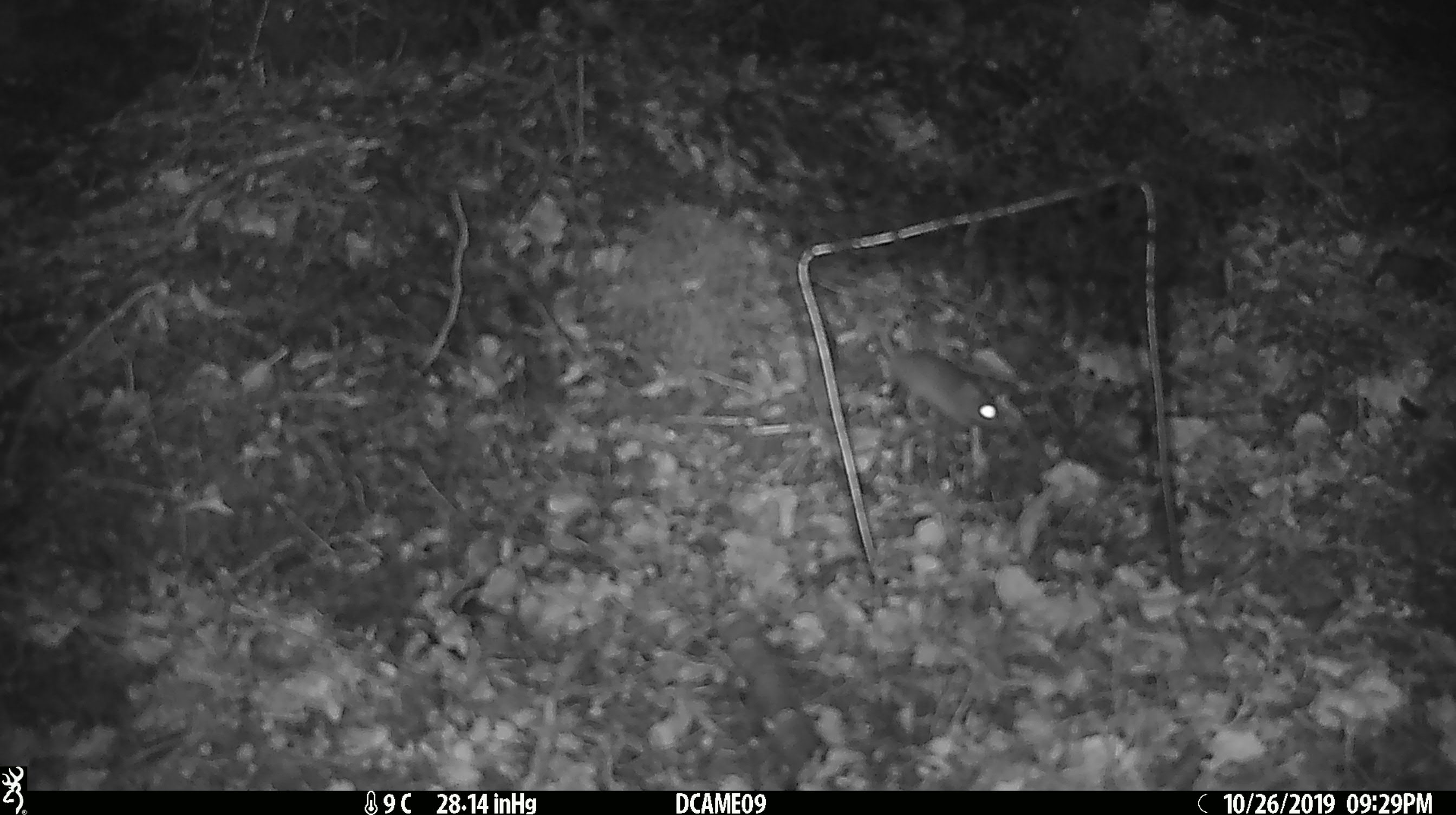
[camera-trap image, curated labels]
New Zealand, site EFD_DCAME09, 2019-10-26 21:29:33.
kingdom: Animalia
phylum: Chordata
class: Mammalia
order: Rodentia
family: Muridae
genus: Mus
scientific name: Mus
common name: mouse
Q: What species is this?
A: Mouse (Mus).